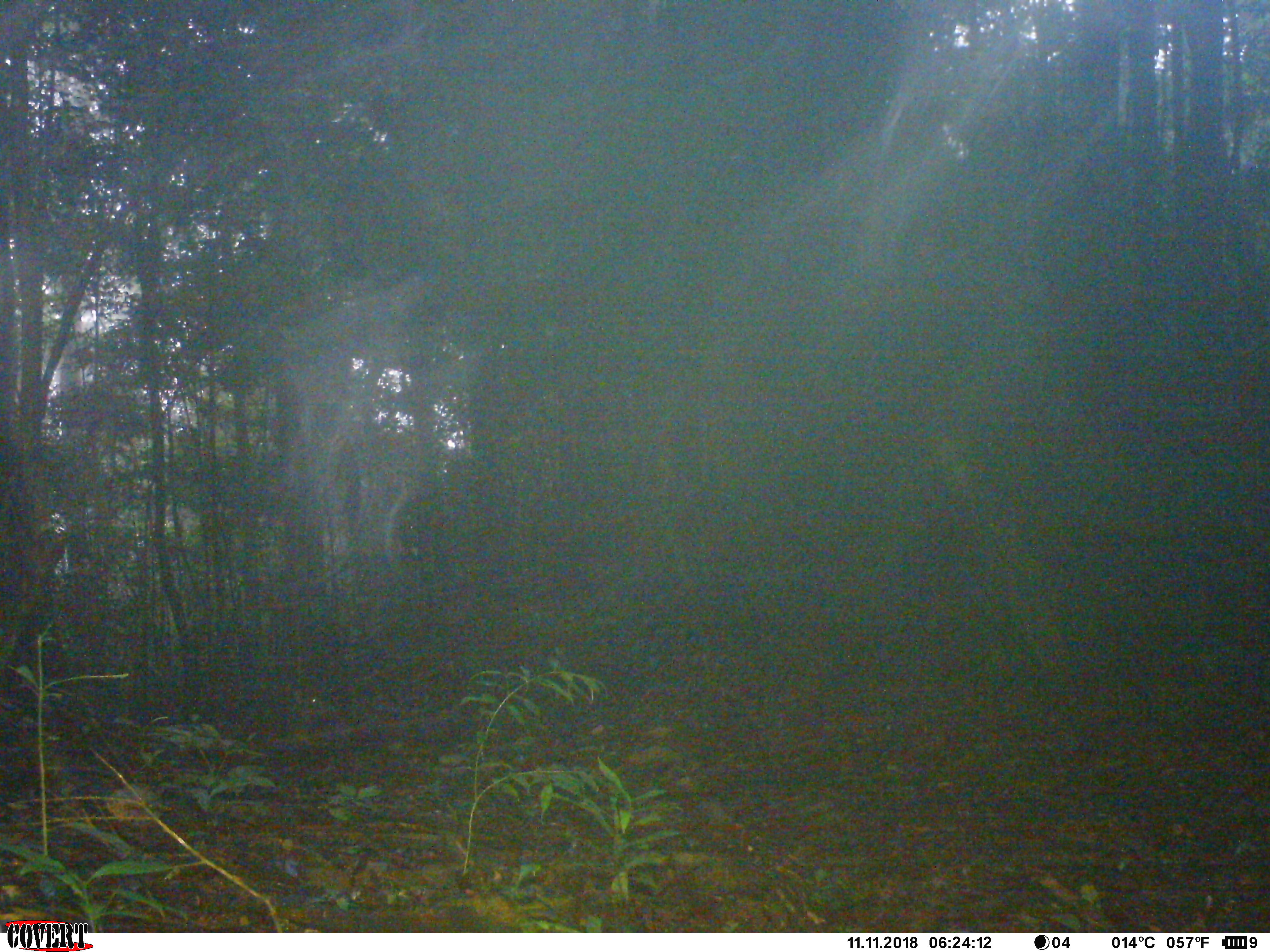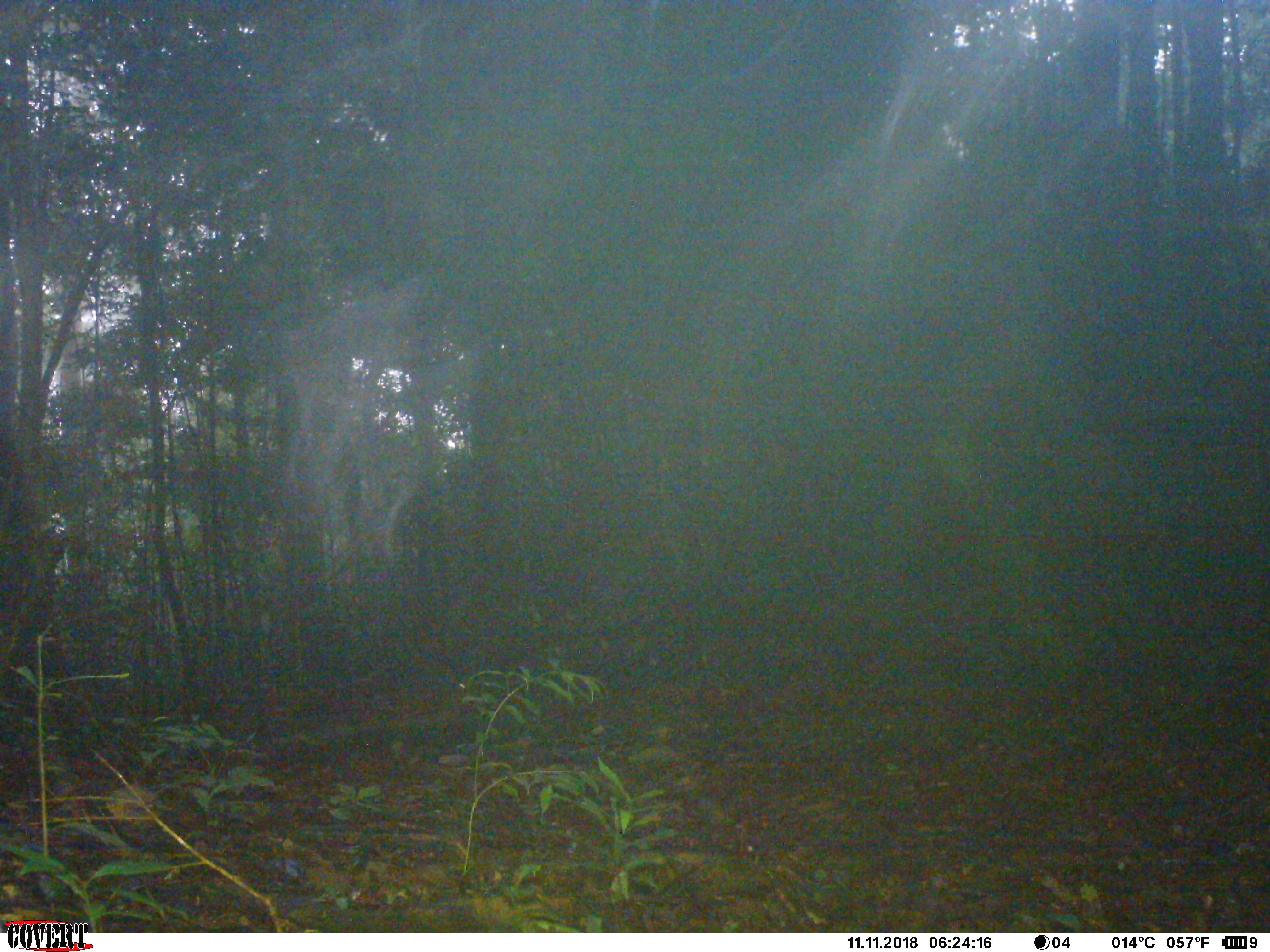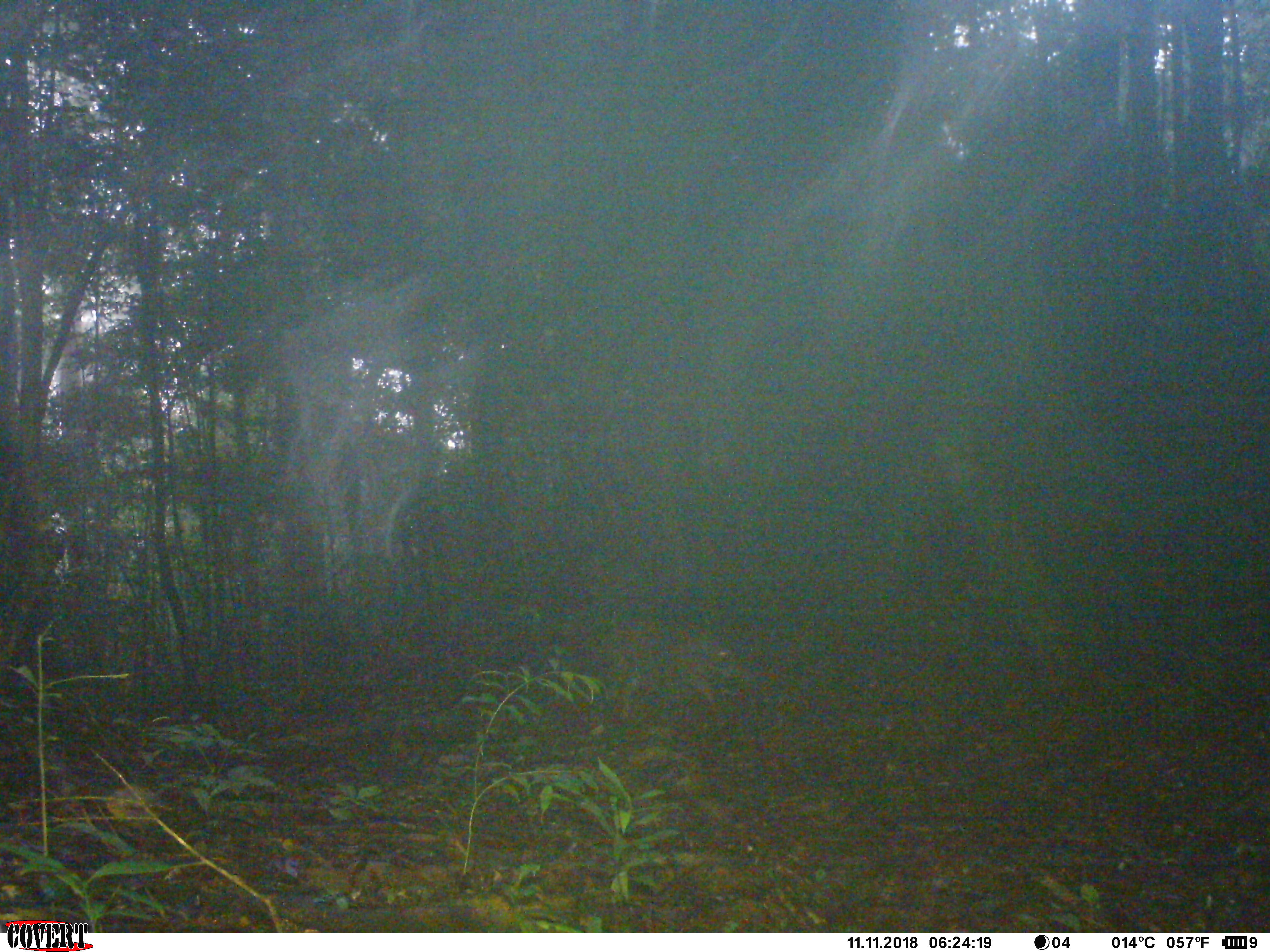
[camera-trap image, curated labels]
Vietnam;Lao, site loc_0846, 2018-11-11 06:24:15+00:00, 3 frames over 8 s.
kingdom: Animalia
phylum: Chordata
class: Mammalia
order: Artiodactyla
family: Suidae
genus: Sus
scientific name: Sus scrofa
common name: eurasian wild pig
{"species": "eurasian wild pig (Sus scrofa)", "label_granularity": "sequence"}